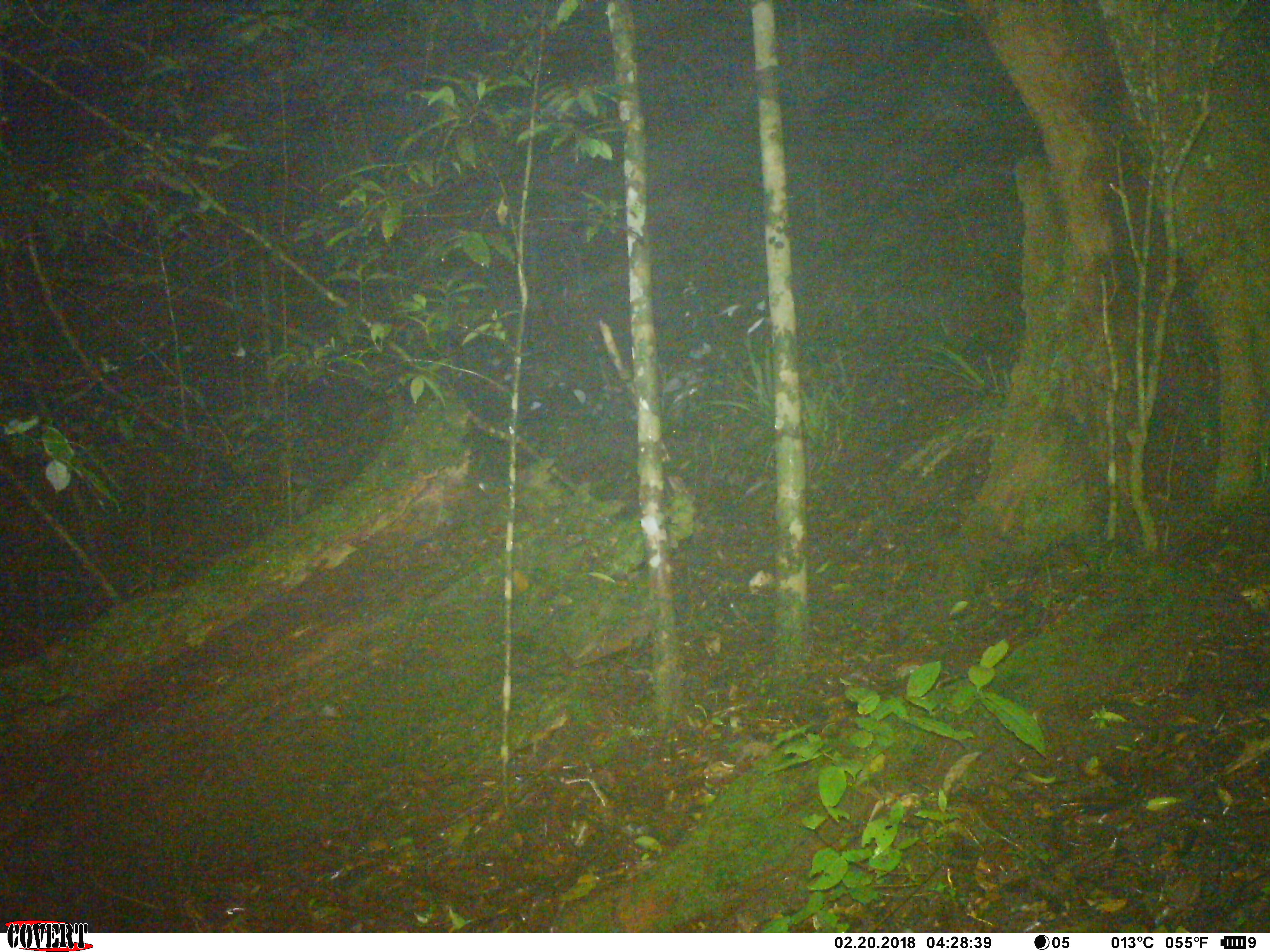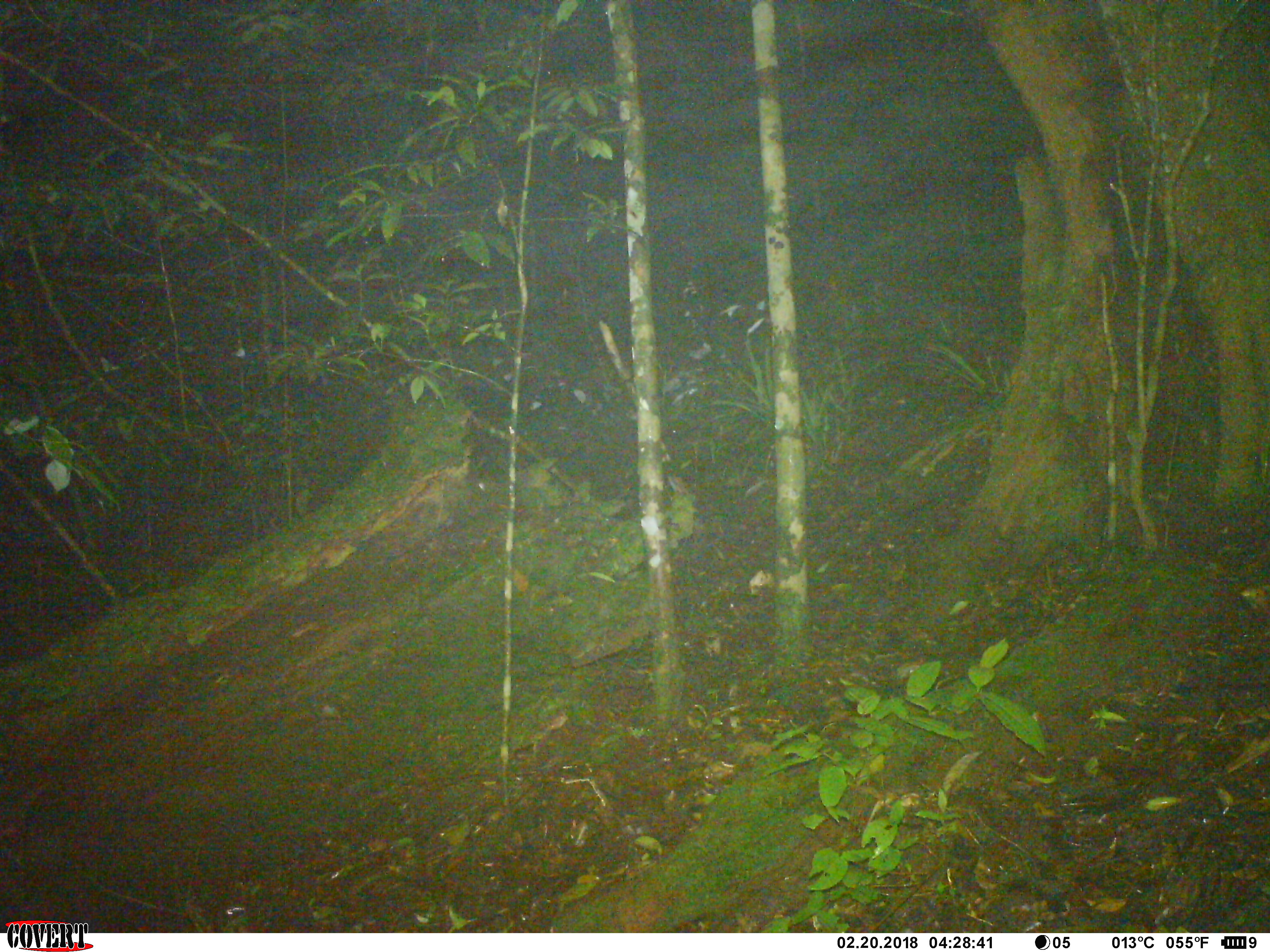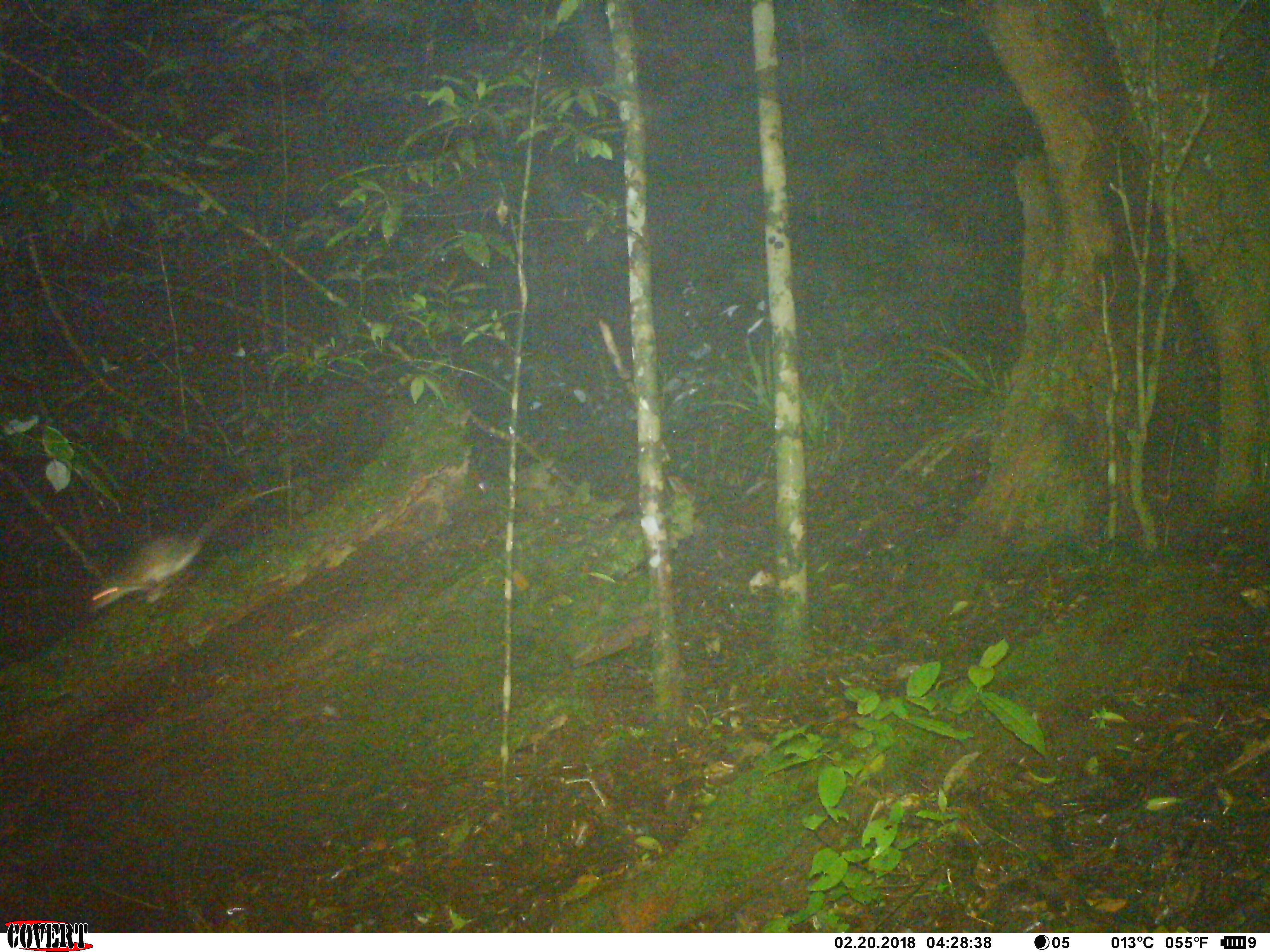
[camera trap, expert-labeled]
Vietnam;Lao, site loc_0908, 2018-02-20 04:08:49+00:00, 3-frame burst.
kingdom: Animalia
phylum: Chordata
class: Mammalia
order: Rodentia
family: Muridae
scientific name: Muridae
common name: old-world mice and rats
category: unidentified murid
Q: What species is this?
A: Unidentified murid (old-world mice and rats) (Muridae).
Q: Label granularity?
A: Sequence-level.